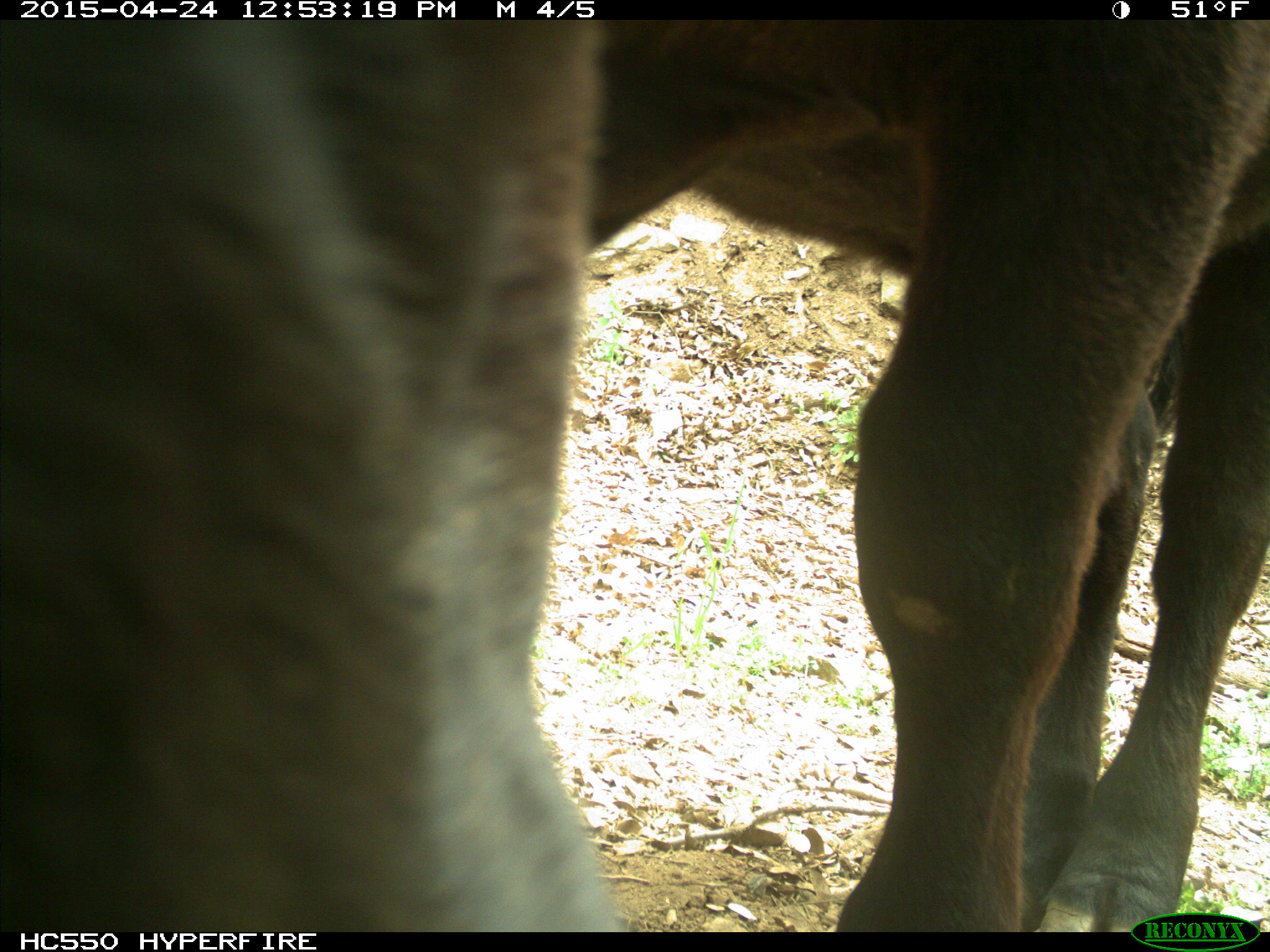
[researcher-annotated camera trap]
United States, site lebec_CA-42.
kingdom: Animalia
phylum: Chordata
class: Mammalia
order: Artiodactyla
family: Bovidae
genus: Bos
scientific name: Bos taurus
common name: domestic cow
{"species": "Bos taurus (domestic cow)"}